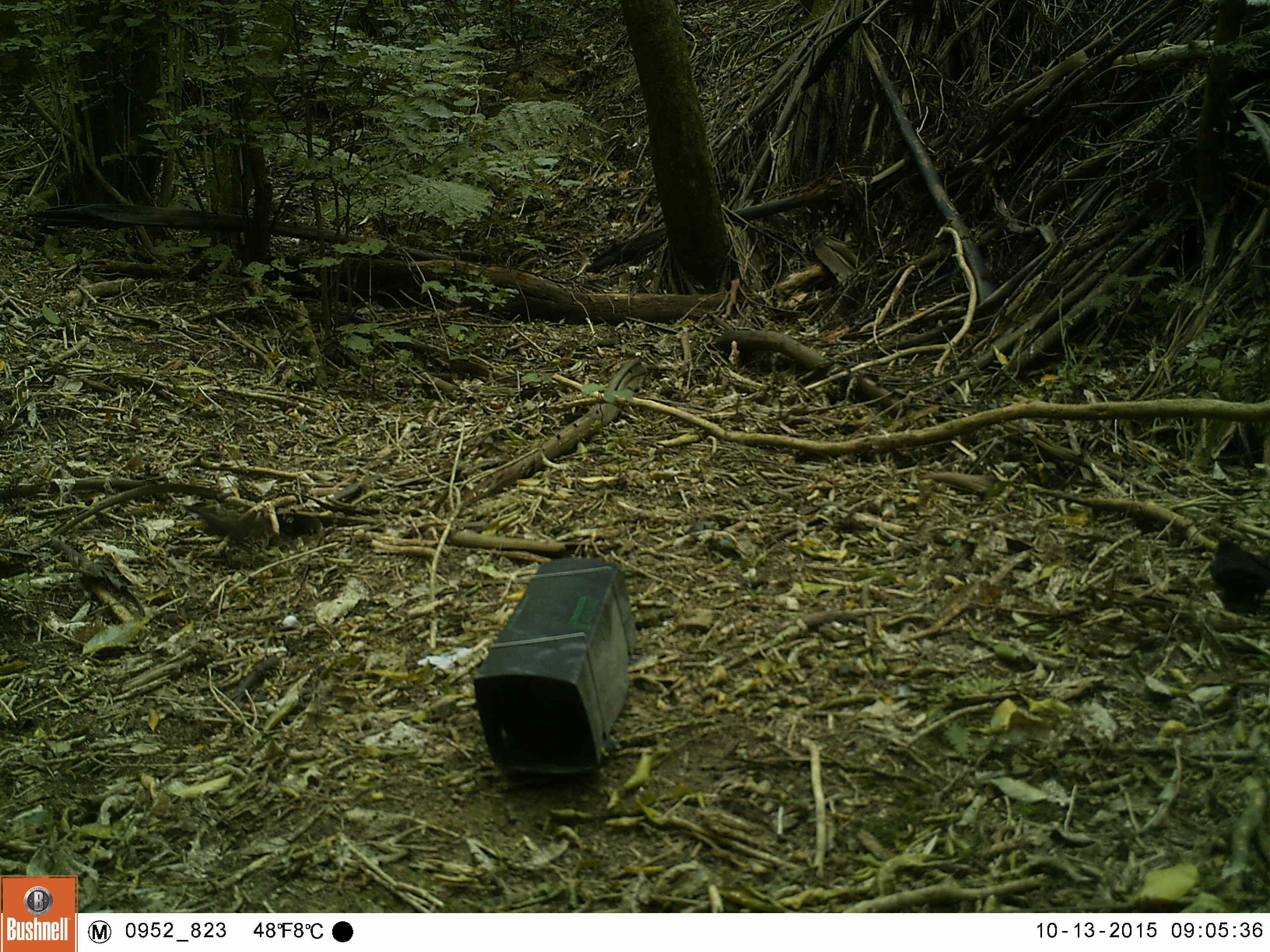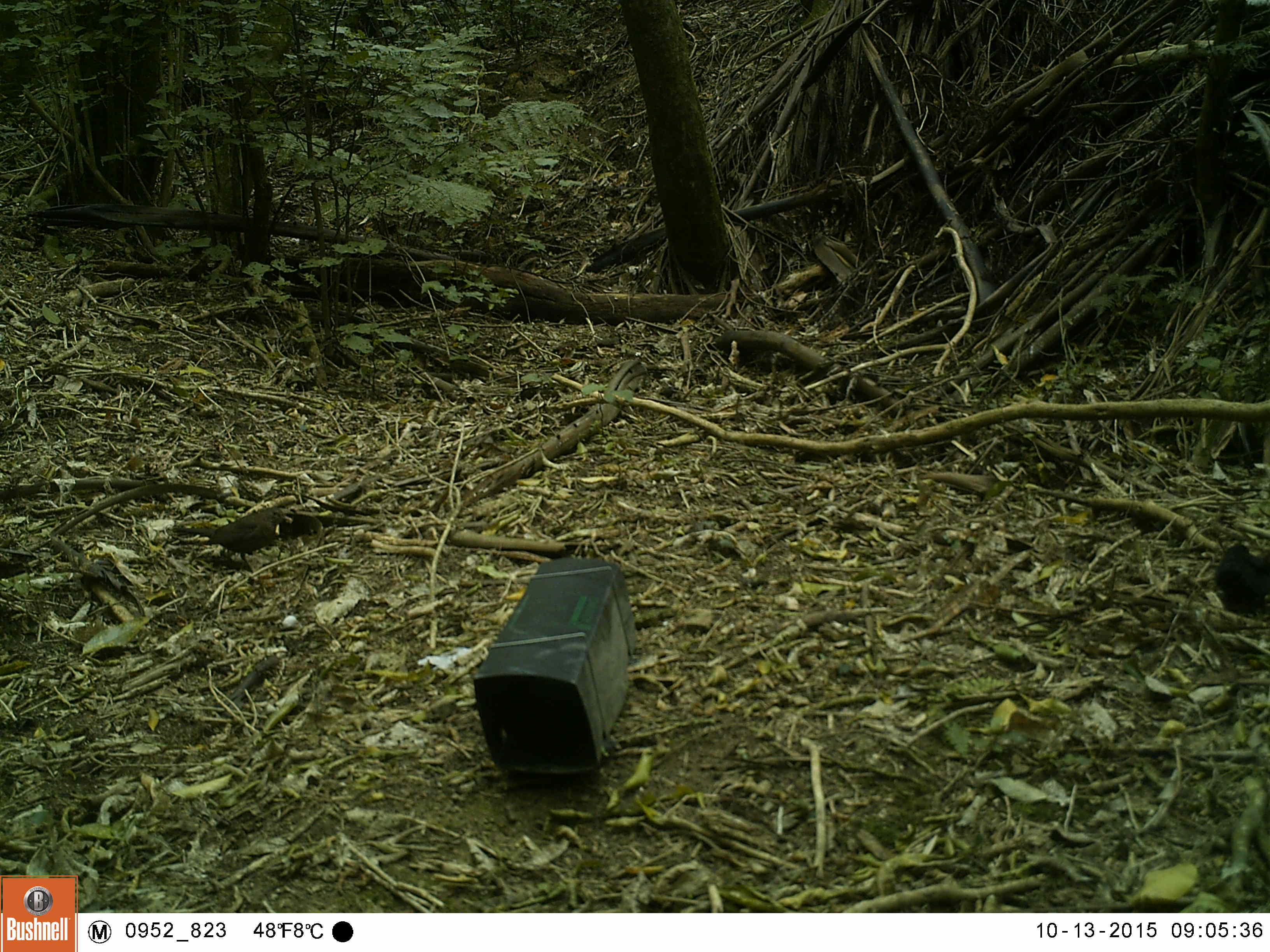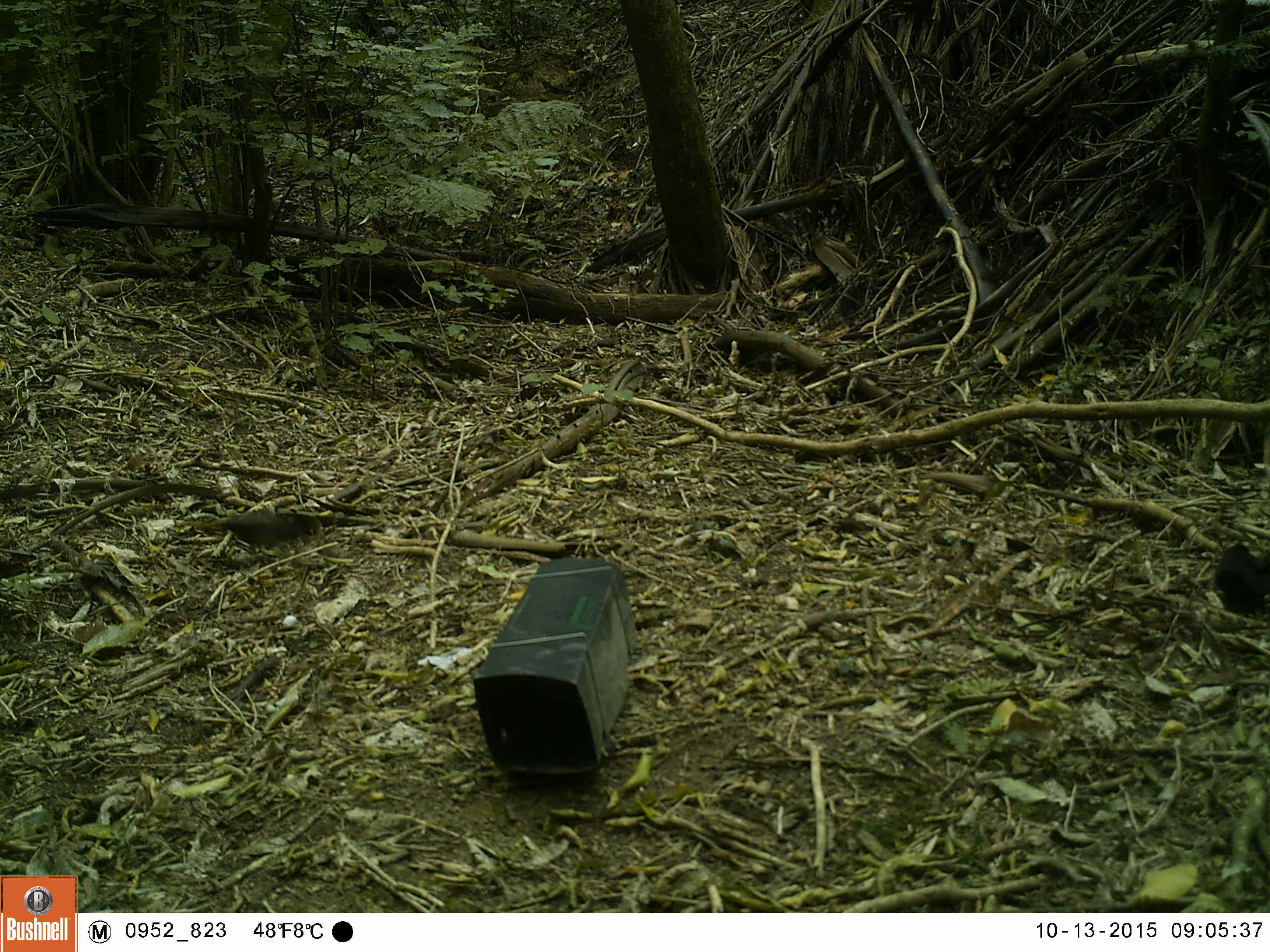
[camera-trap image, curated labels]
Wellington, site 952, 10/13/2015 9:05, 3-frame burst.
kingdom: Animalia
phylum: Chordata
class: Aves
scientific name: Aves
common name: bird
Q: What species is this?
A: Bird (Aves).